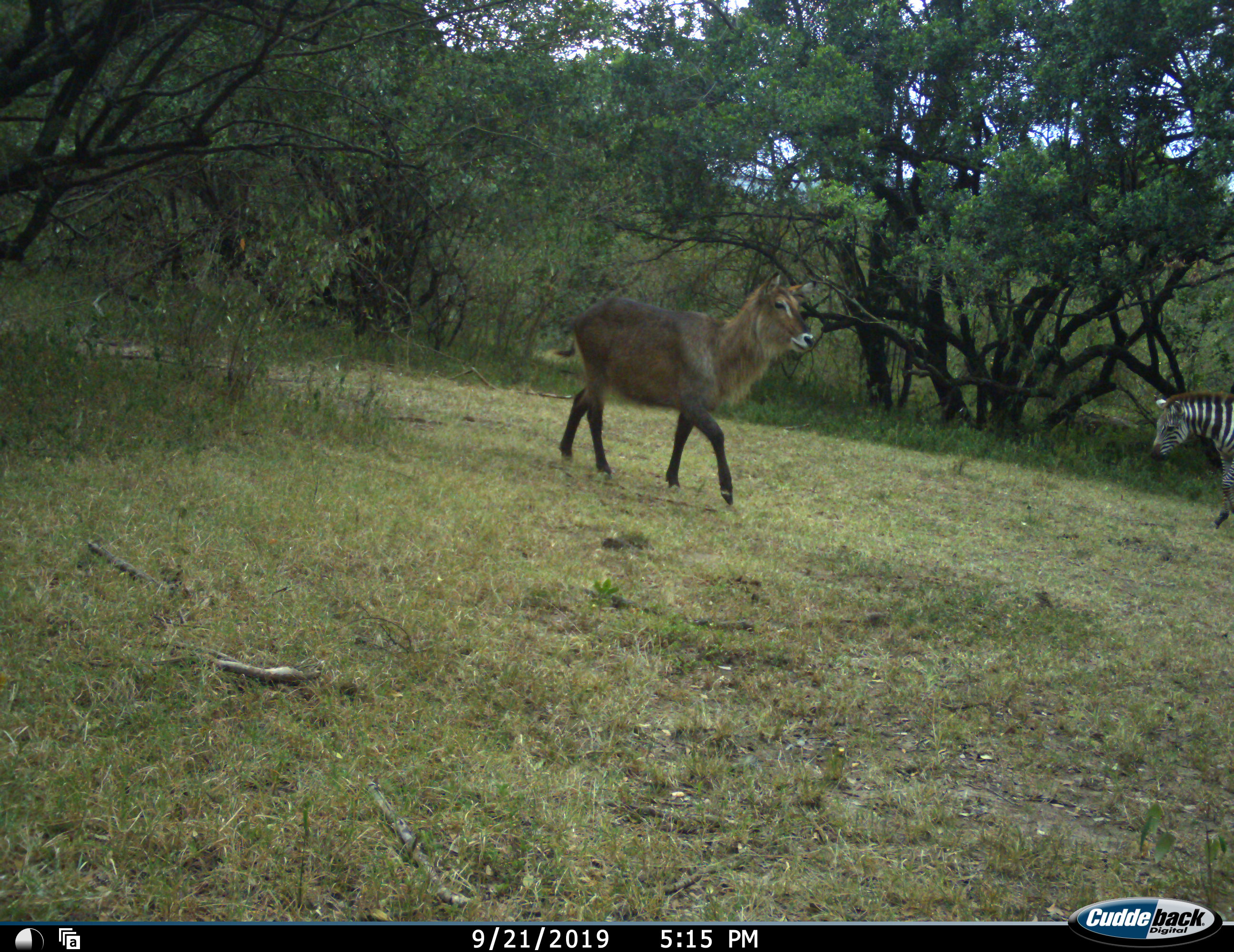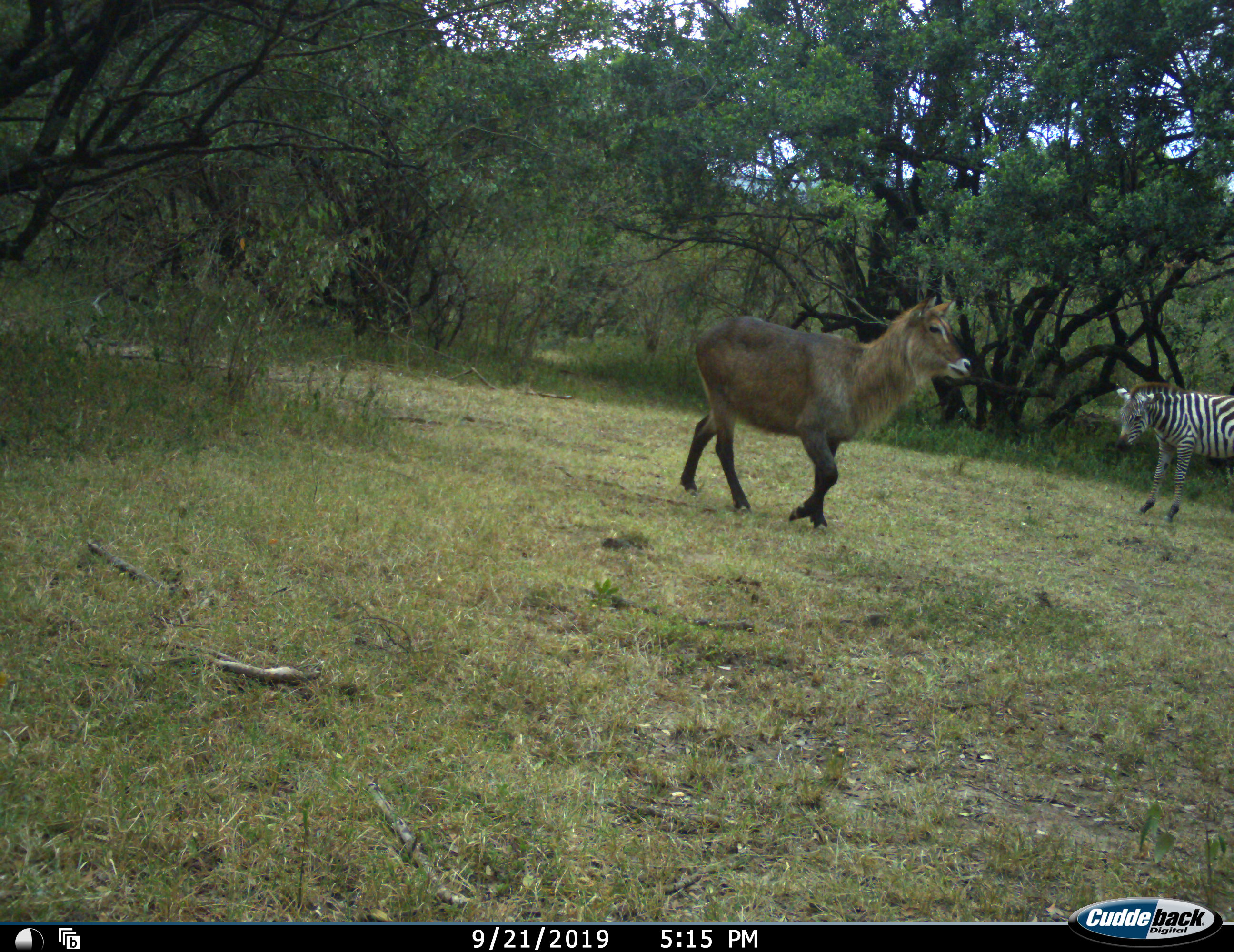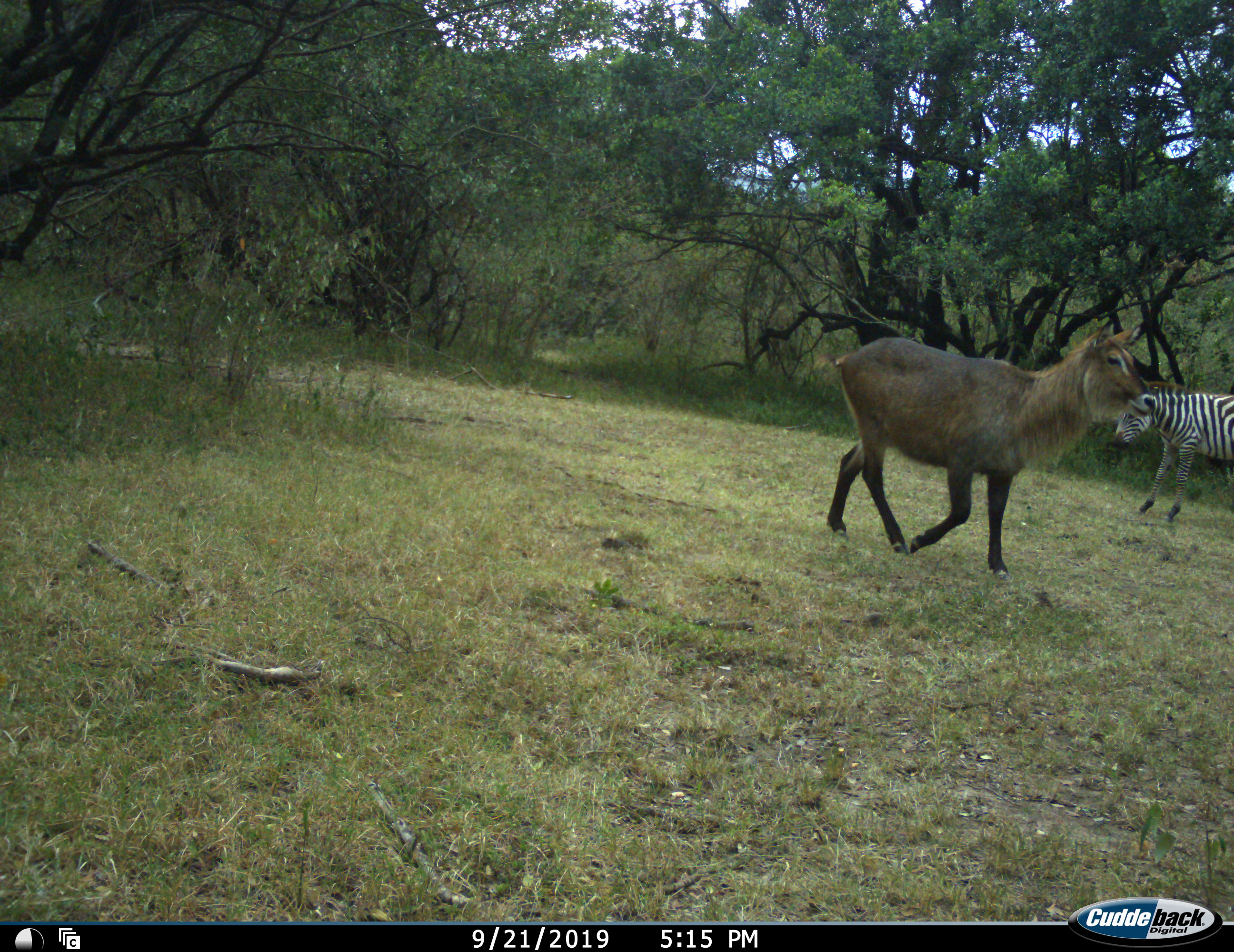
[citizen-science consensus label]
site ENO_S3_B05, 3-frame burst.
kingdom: Animalia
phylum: Chordata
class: Mammalia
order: Artiodactyla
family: Bovidae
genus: Kobus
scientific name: Kobus ellipsiprymnus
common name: waterbuck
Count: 1.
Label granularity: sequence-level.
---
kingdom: Animalia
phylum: Chordata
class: Mammalia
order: Perissodactyla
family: Equidae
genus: Equus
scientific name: Equus quagga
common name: plains zebra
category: zebraplains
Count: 1.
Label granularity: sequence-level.